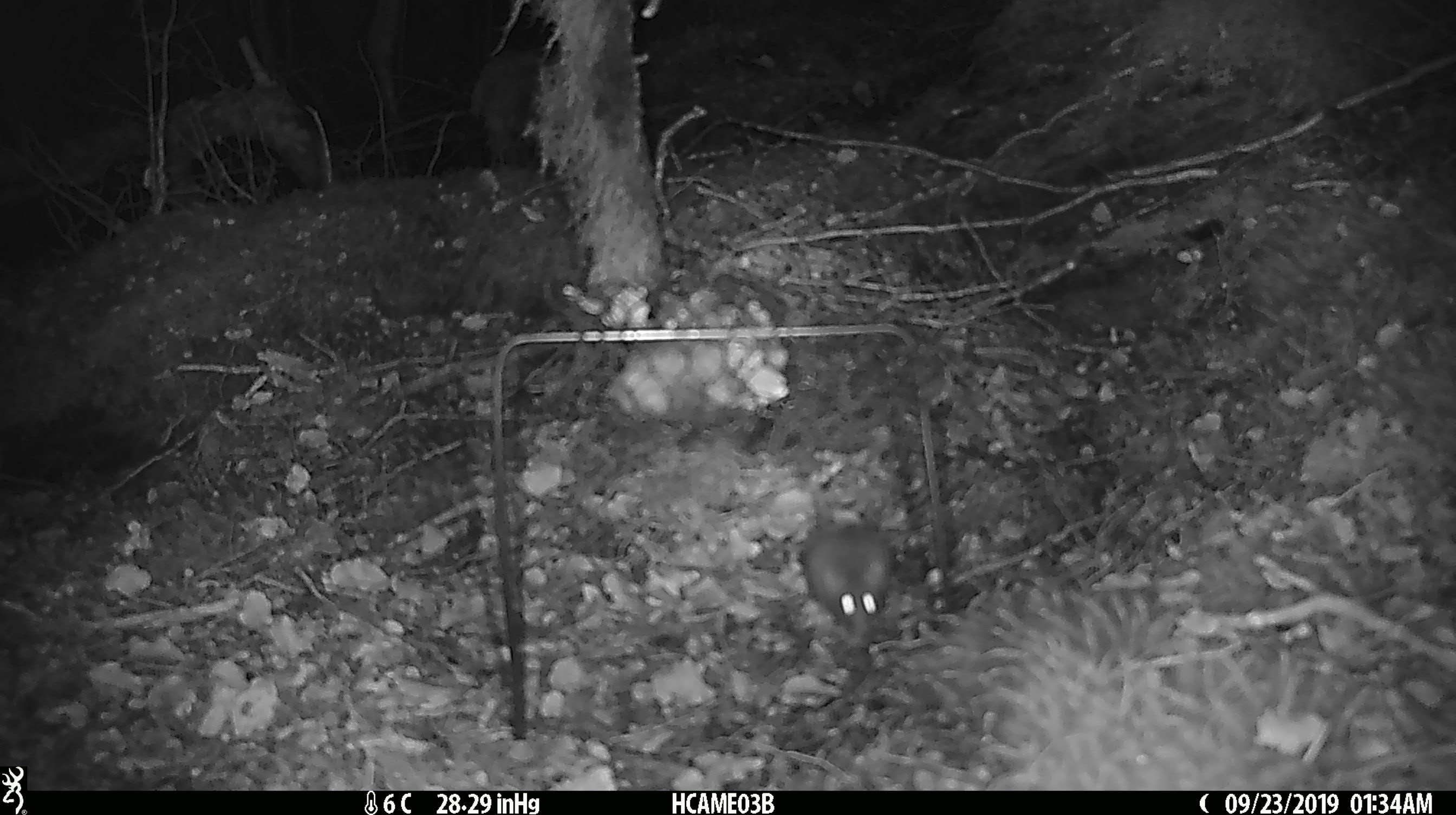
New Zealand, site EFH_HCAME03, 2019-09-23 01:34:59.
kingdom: Animalia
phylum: Chordata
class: Mammalia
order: Rodentia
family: Muridae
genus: Mus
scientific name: Mus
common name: mouse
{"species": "mouse (Mus)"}